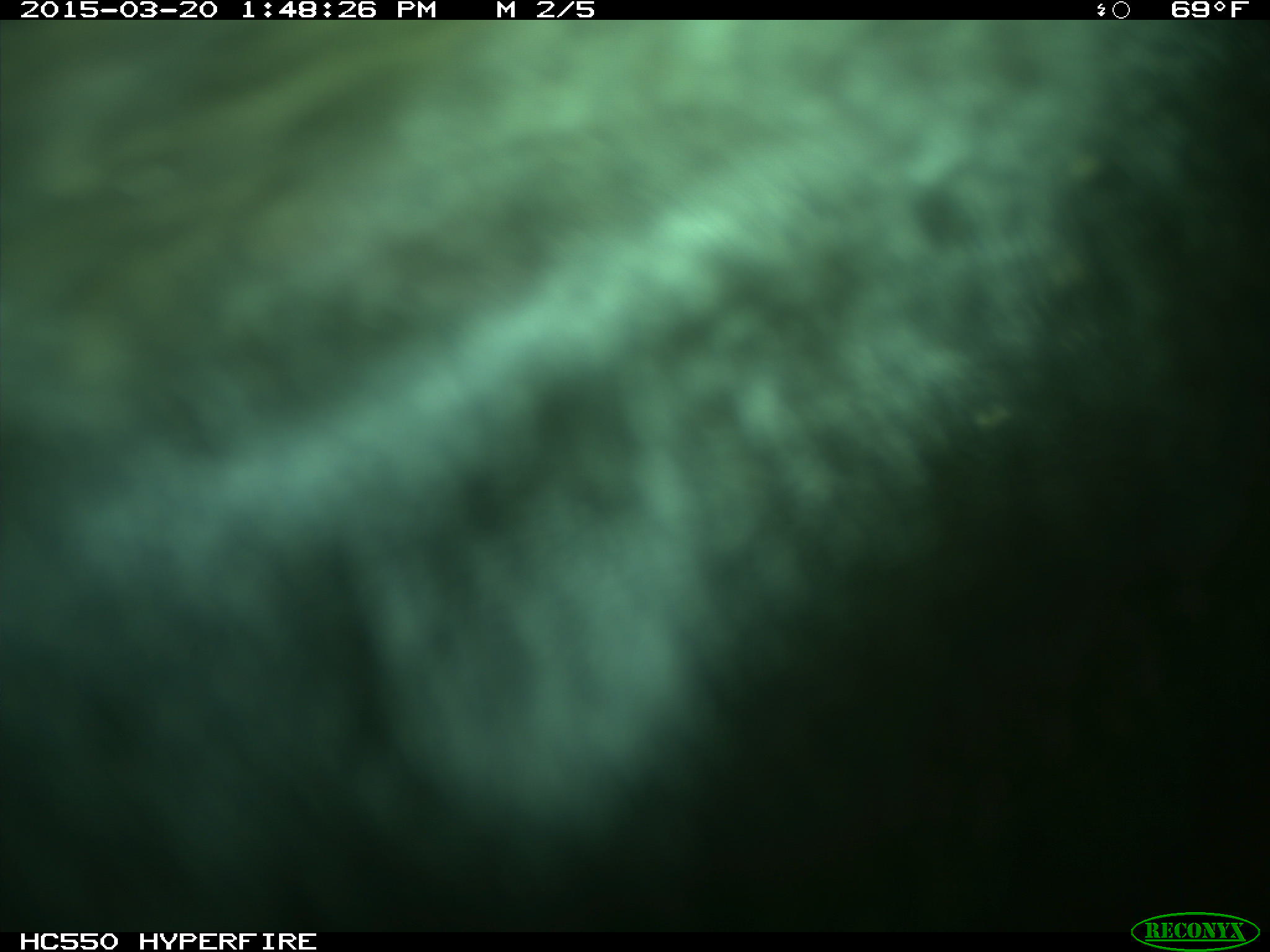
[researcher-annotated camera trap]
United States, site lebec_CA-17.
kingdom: Animalia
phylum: Chordata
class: Mammalia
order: Artiodactyla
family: Bovidae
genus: Bos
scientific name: Bos taurus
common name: domestic cow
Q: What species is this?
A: Bos taurus (domestic cow).